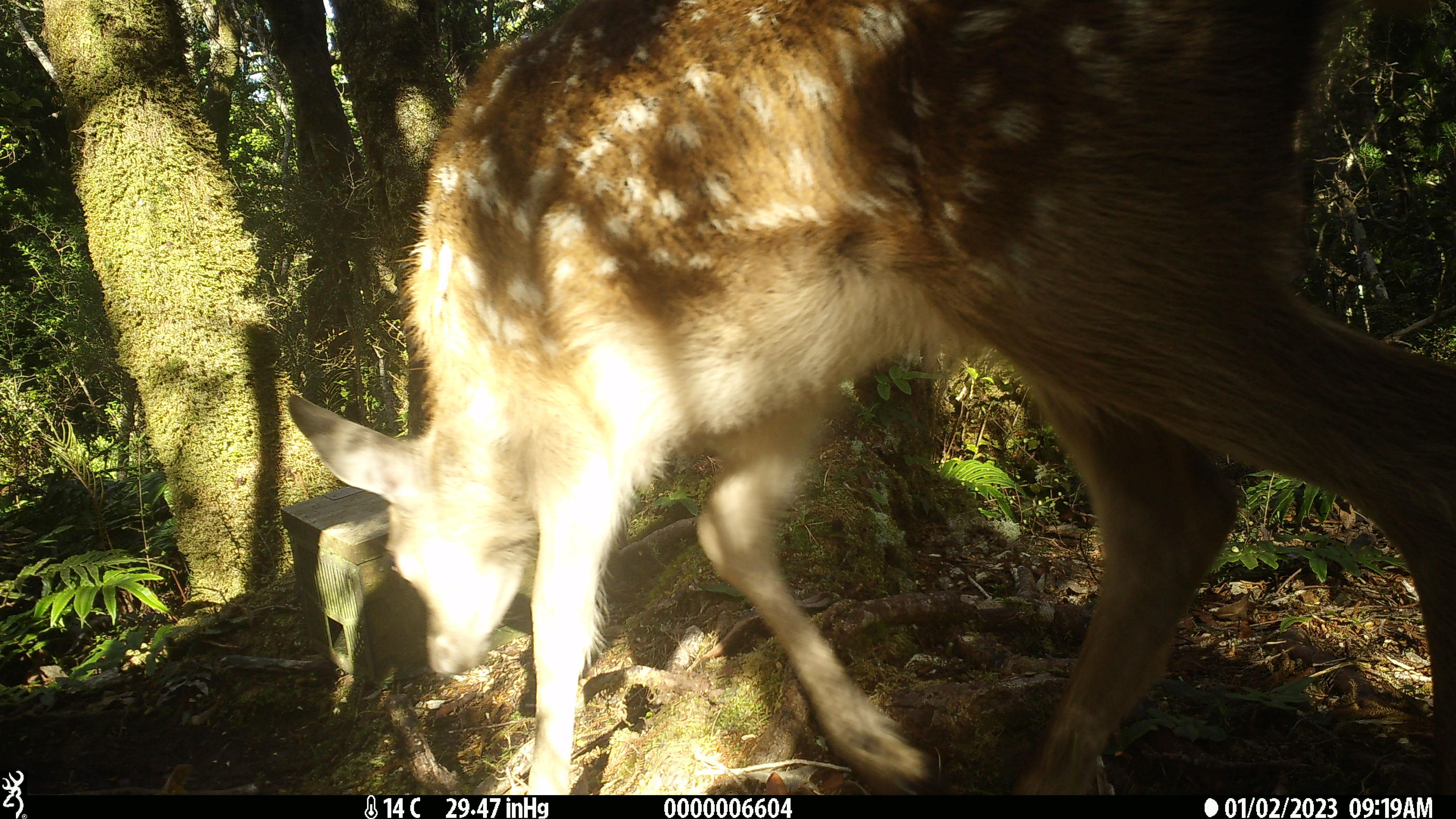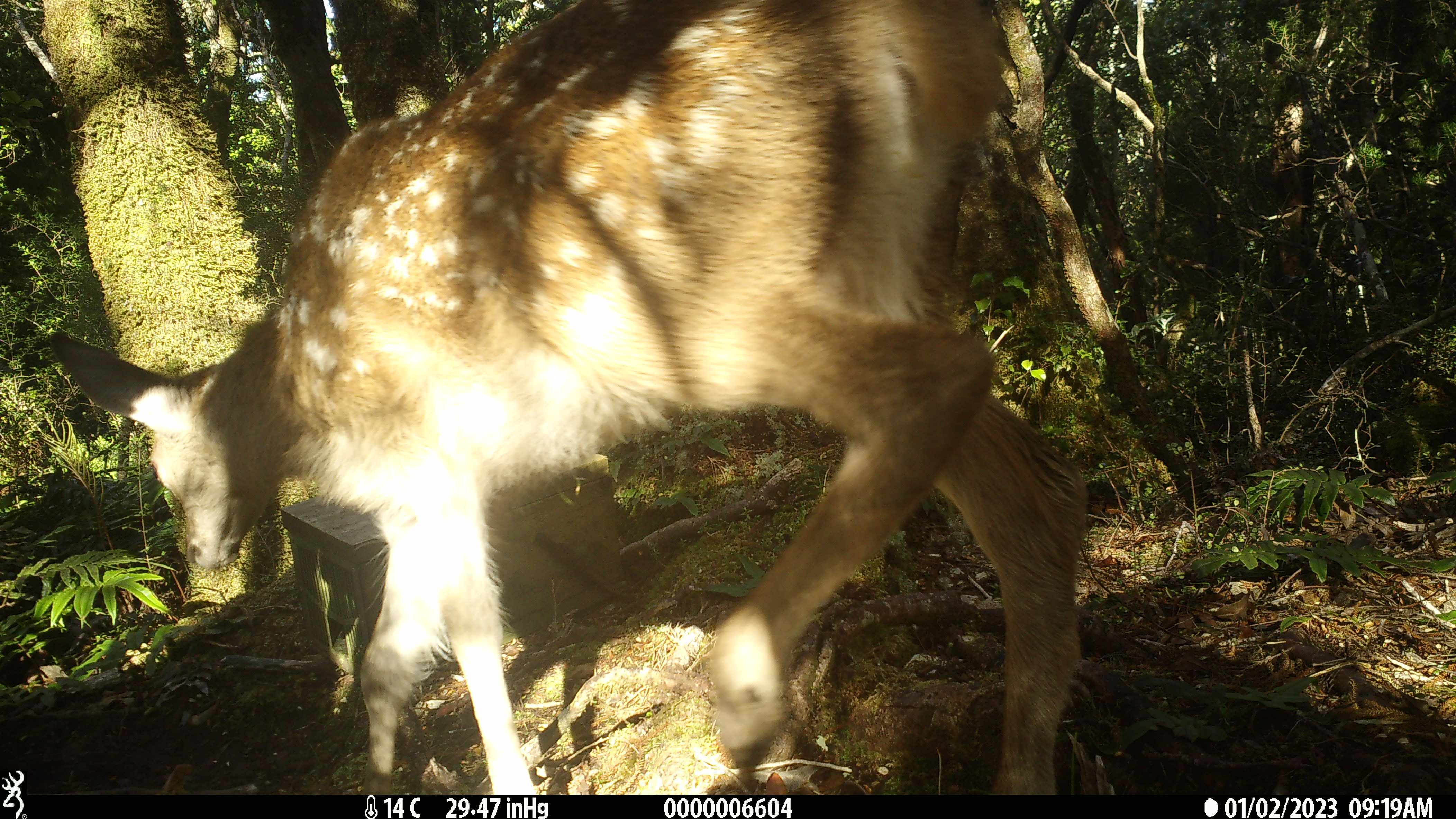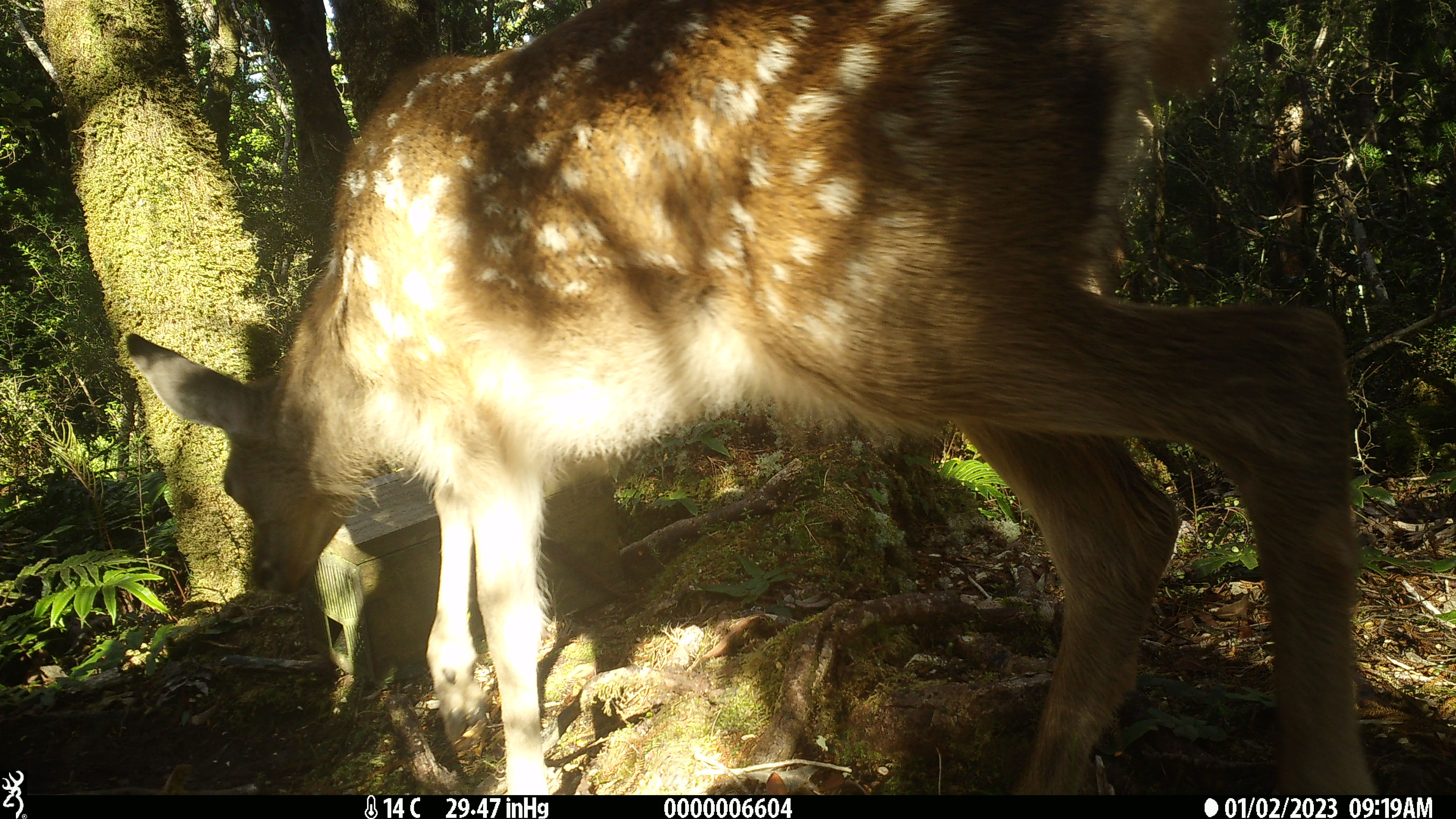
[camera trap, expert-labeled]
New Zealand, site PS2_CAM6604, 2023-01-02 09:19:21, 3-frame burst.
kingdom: Animalia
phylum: Chordata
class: Mammalia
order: Artiodactyla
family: Cervidae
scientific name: Cervidae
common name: deer